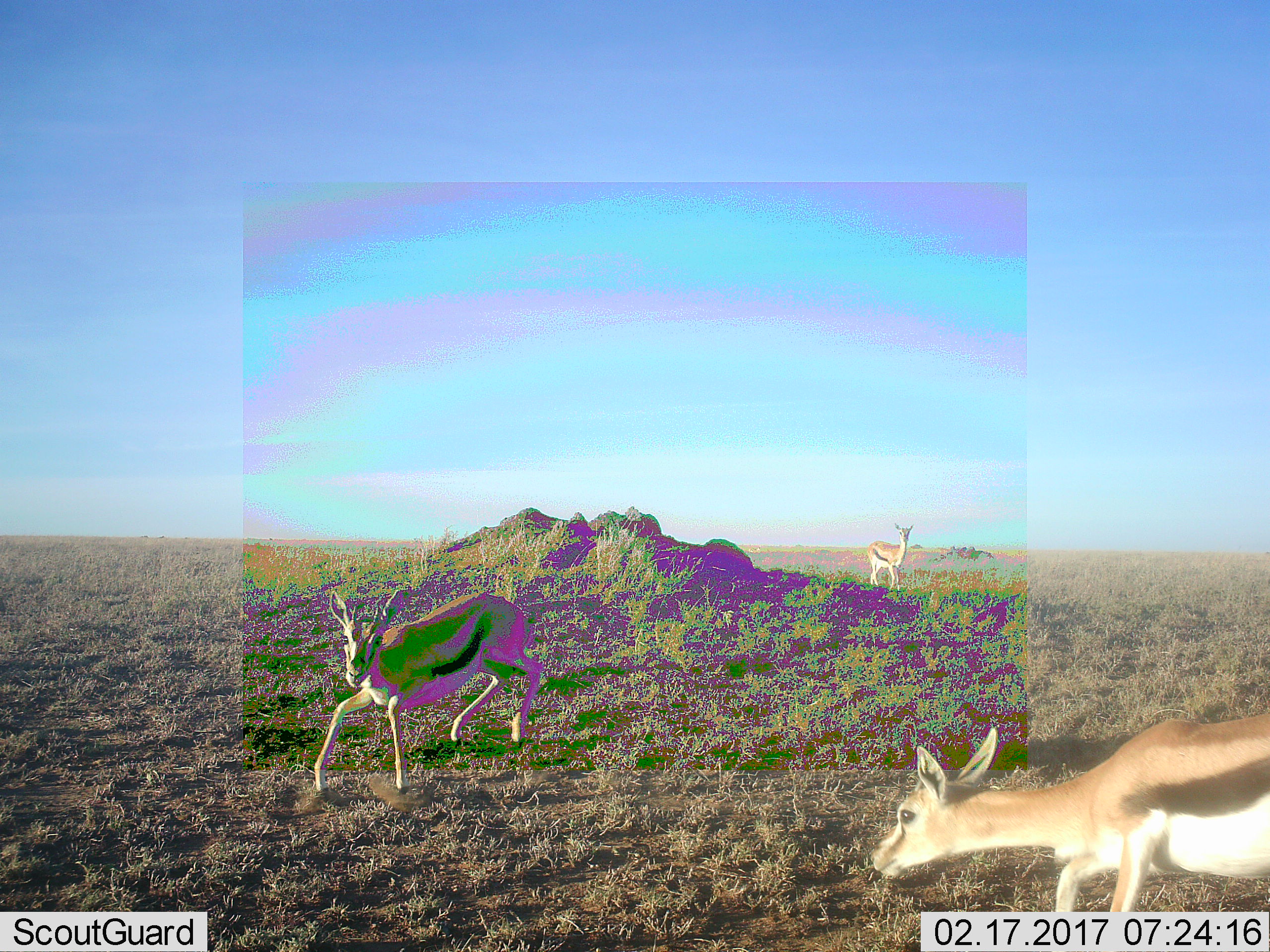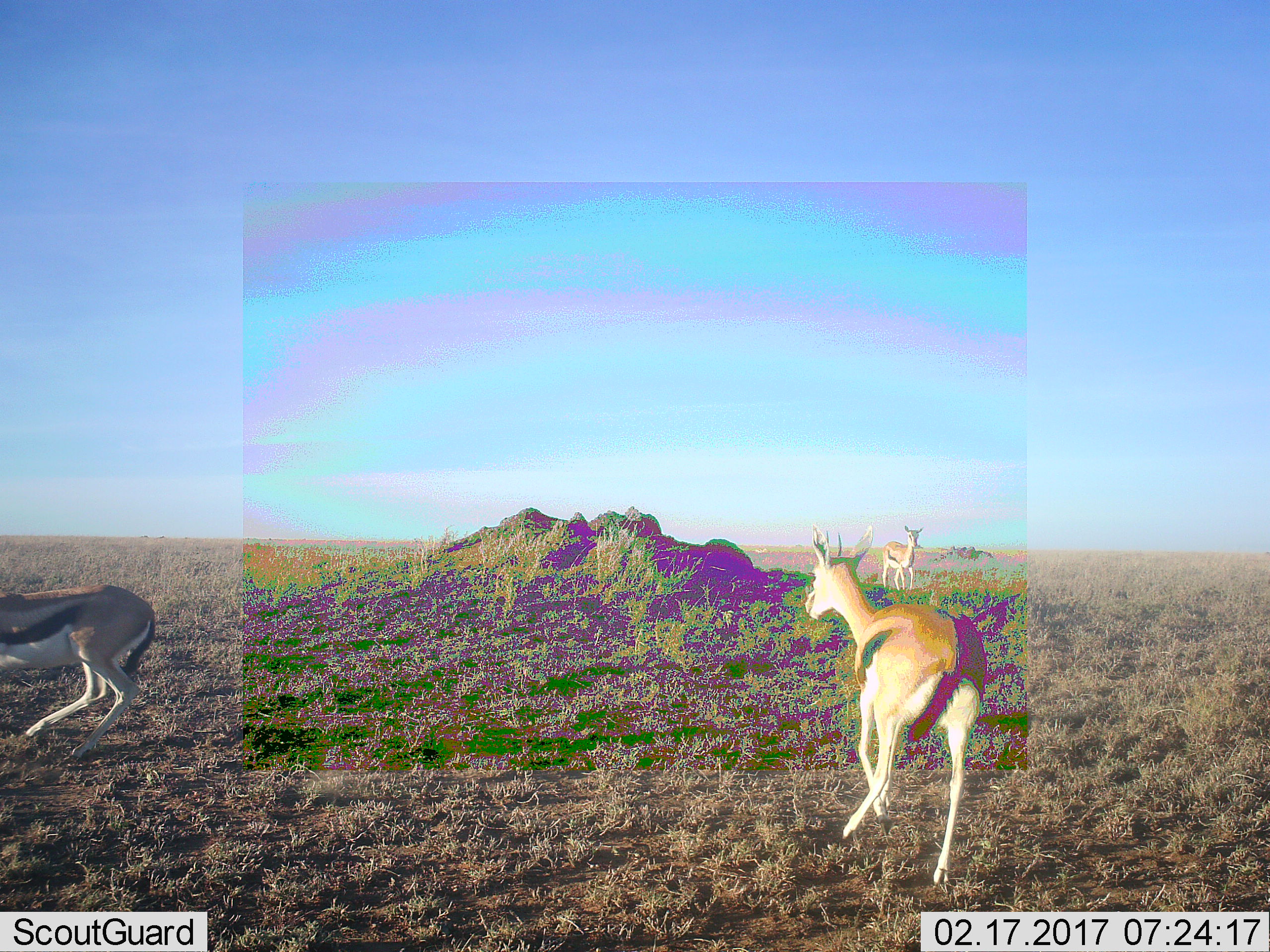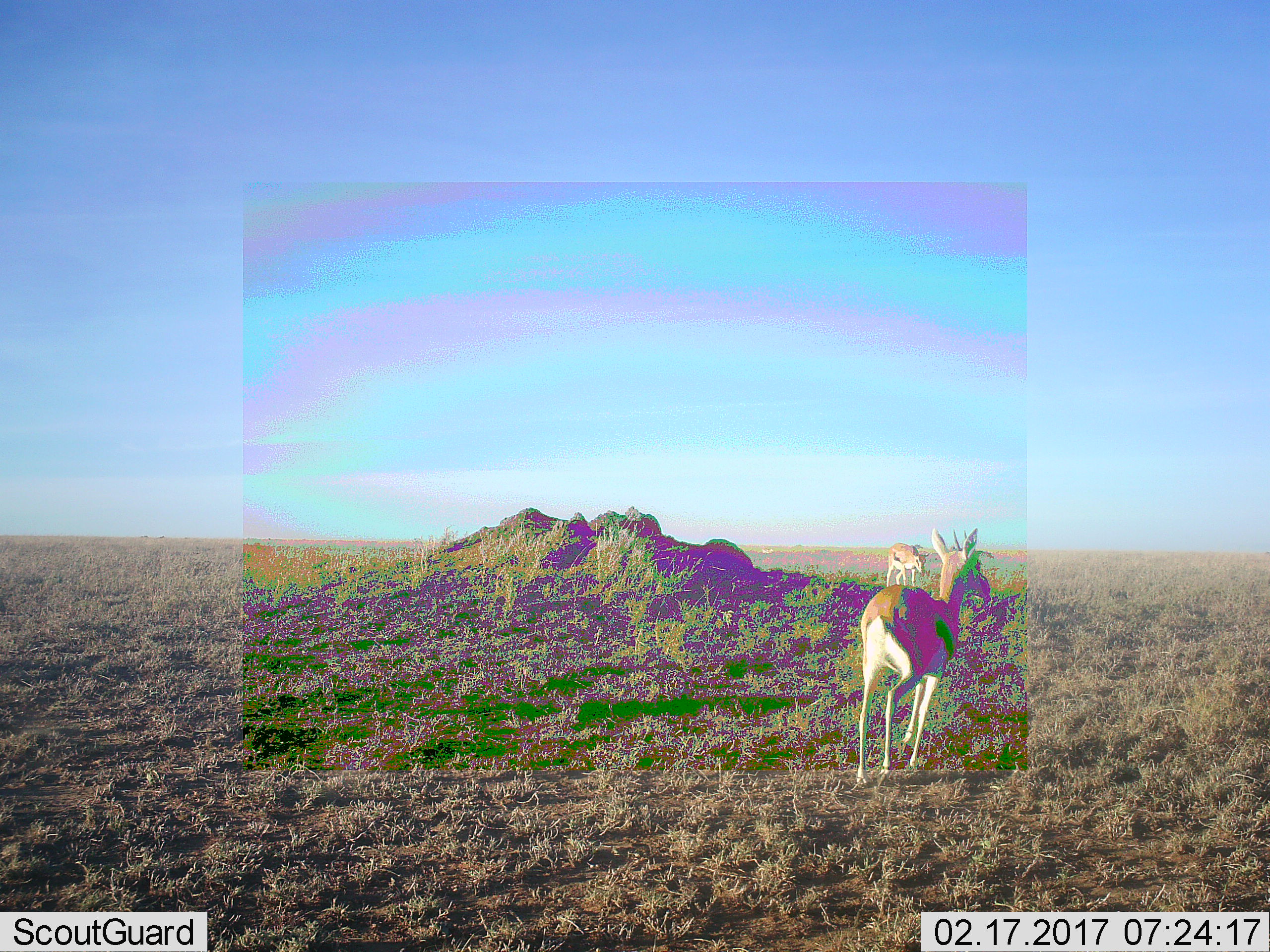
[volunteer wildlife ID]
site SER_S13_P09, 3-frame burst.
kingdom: Animalia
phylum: Chordata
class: Mammalia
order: Artiodactyla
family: Bovidae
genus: Eudorcas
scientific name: Eudorcas thomsonii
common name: thomson's gazelle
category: gazellethomsons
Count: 3.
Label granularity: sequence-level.